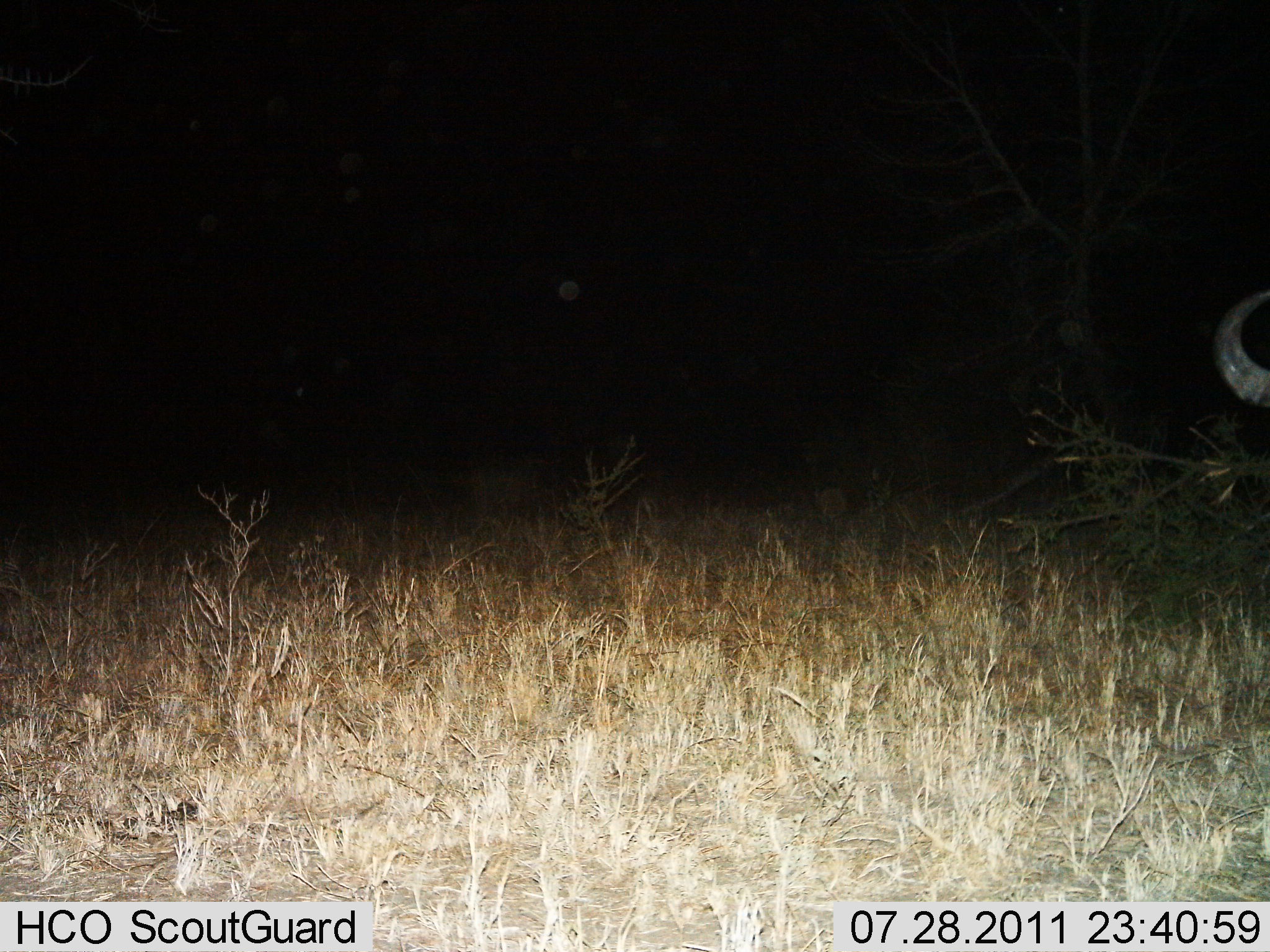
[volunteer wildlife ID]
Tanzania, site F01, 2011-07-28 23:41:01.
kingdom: Animalia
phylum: Chordata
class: Mammalia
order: Artiodactyla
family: Bovidae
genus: Syncerus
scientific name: Syncerus caffer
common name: cape buffalo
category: buffalo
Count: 1.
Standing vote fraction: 100%.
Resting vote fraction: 0%.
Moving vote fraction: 0%.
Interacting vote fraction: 0%.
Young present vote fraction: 0%.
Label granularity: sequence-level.